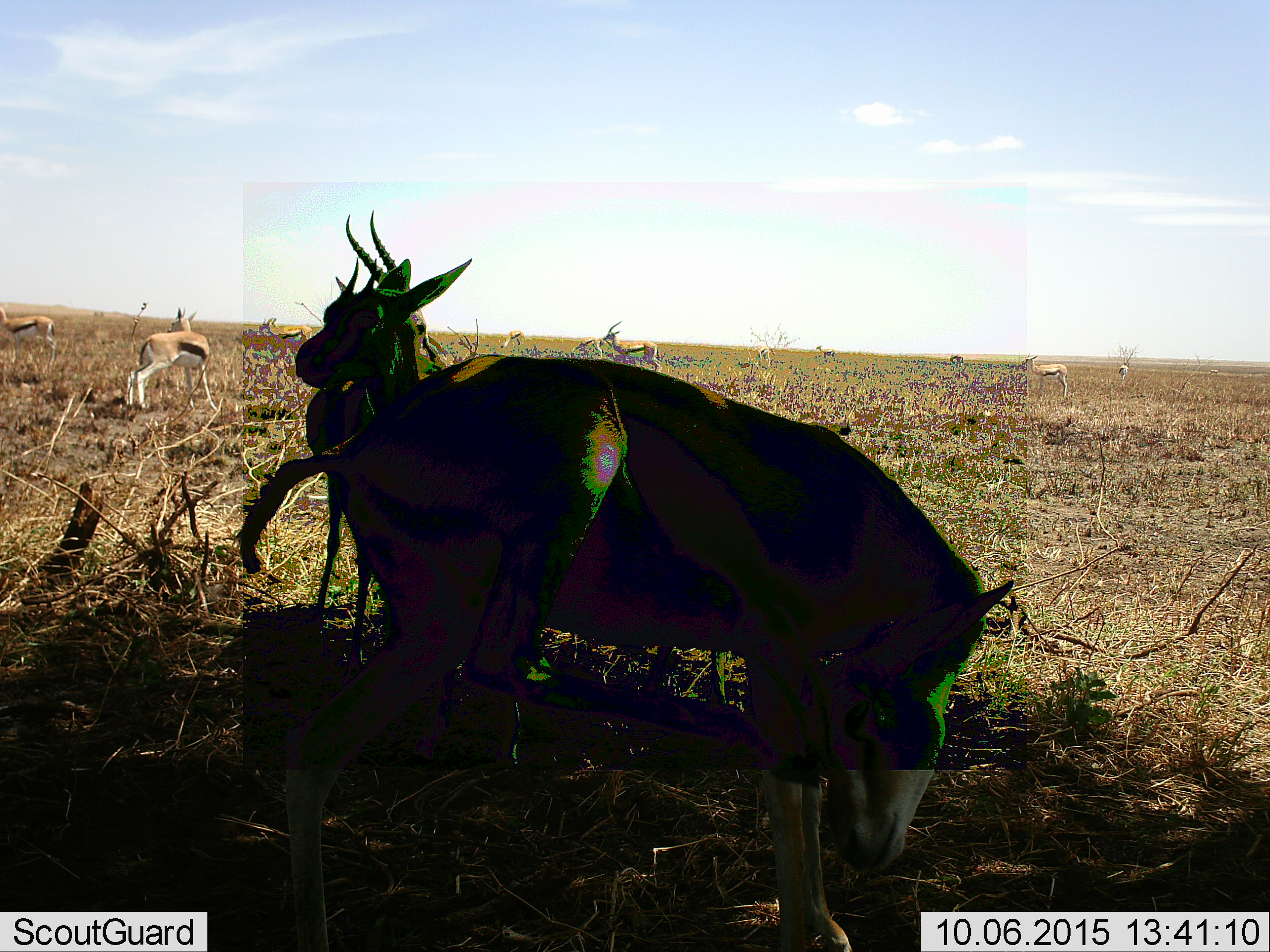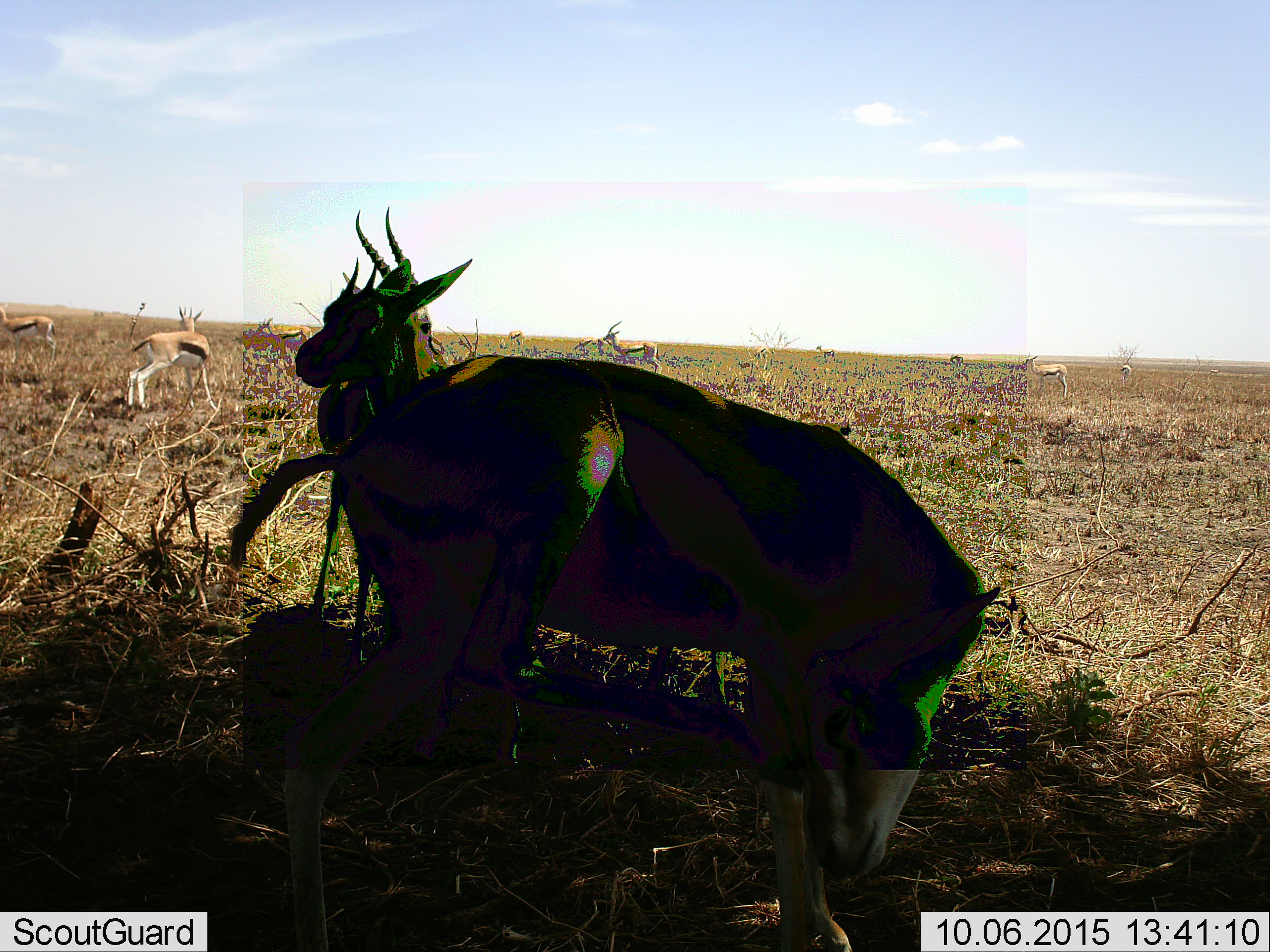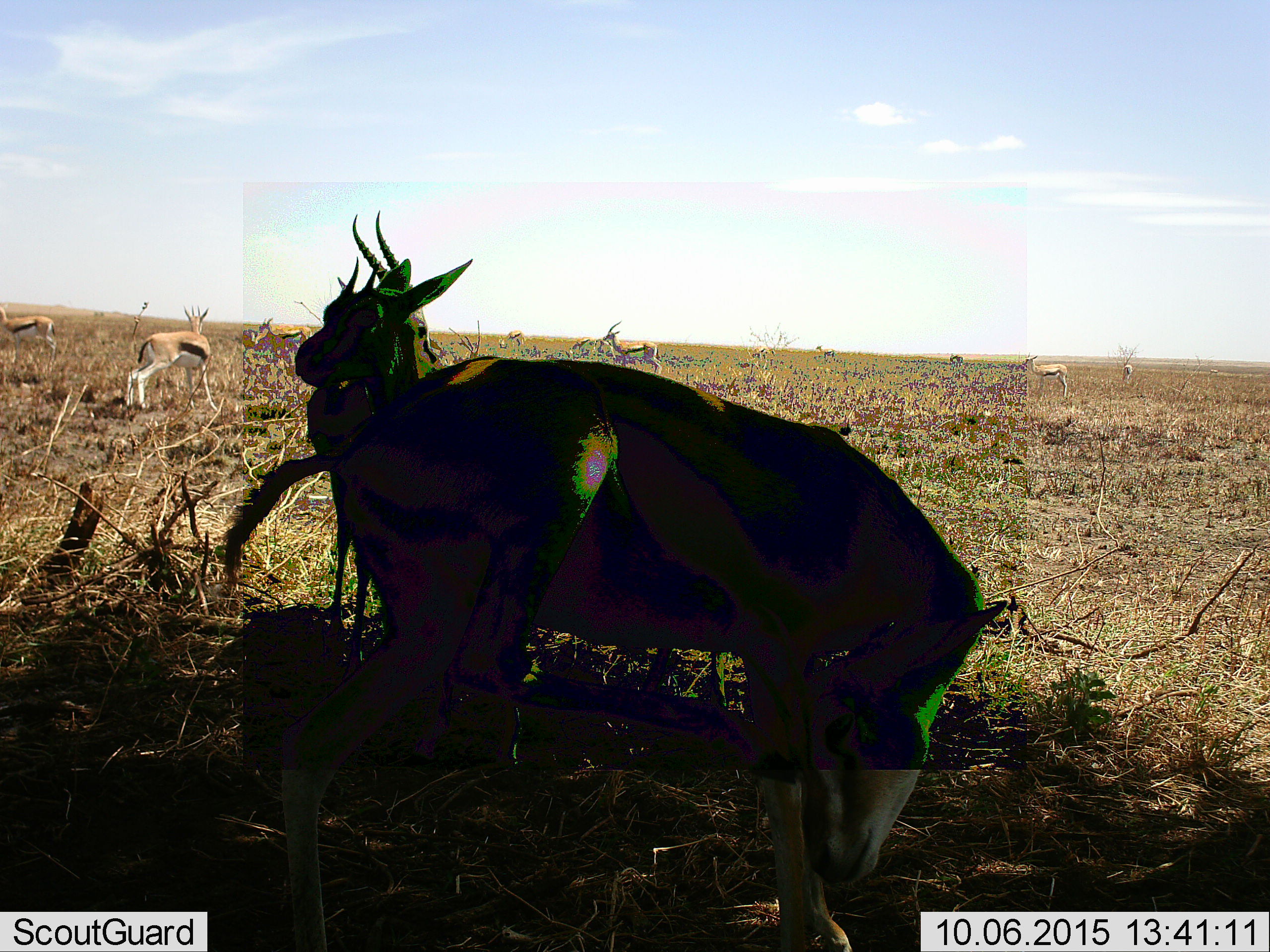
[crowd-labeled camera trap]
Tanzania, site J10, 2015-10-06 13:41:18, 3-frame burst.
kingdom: Animalia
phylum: Chordata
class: Mammalia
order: Artiodactyla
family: Bovidae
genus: Eudorcas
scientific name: Eudorcas thomsonii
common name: thomson's gazelle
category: gazellethomsons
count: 11-50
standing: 89%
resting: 0%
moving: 33%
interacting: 0%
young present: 0%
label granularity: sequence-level